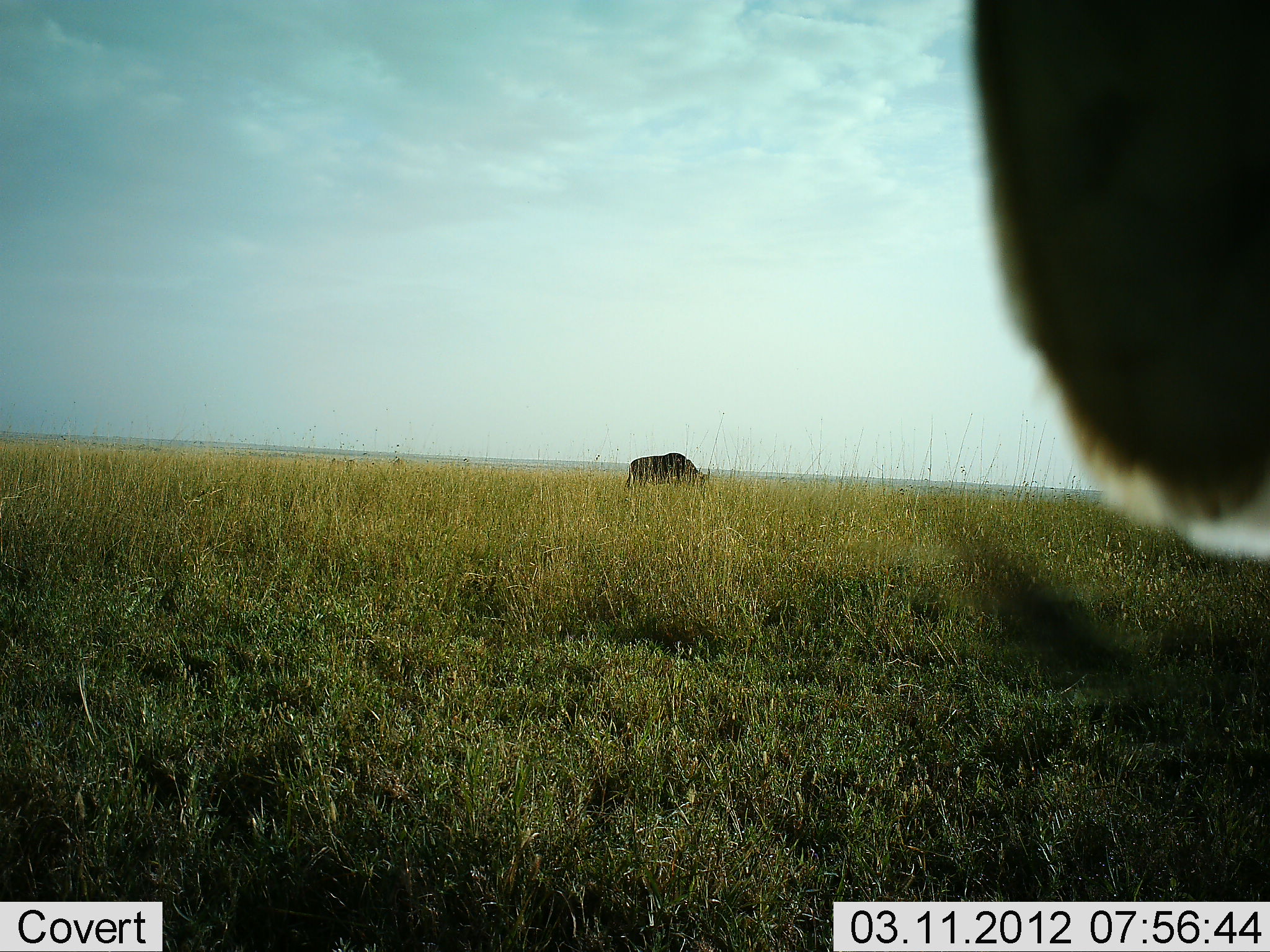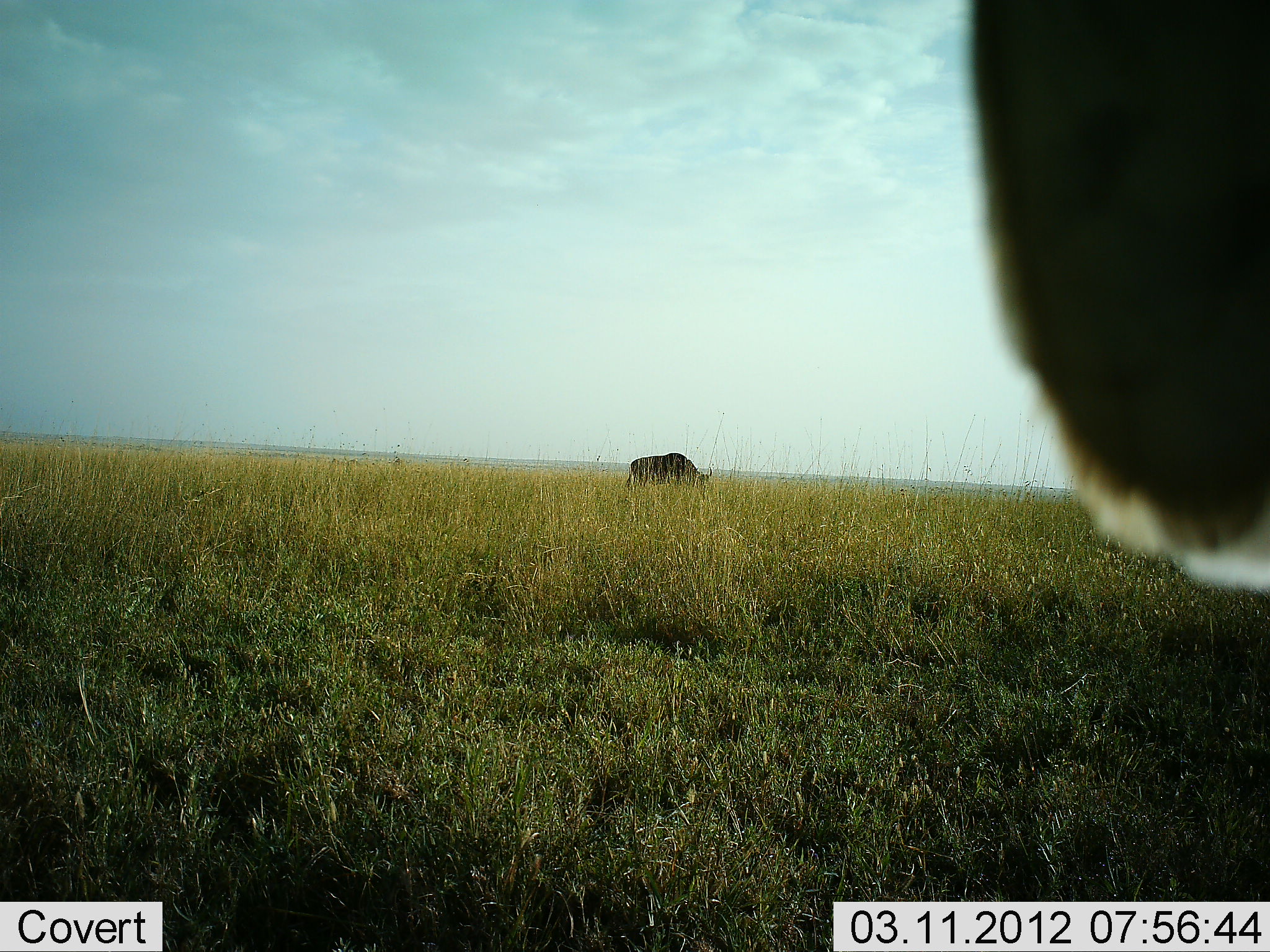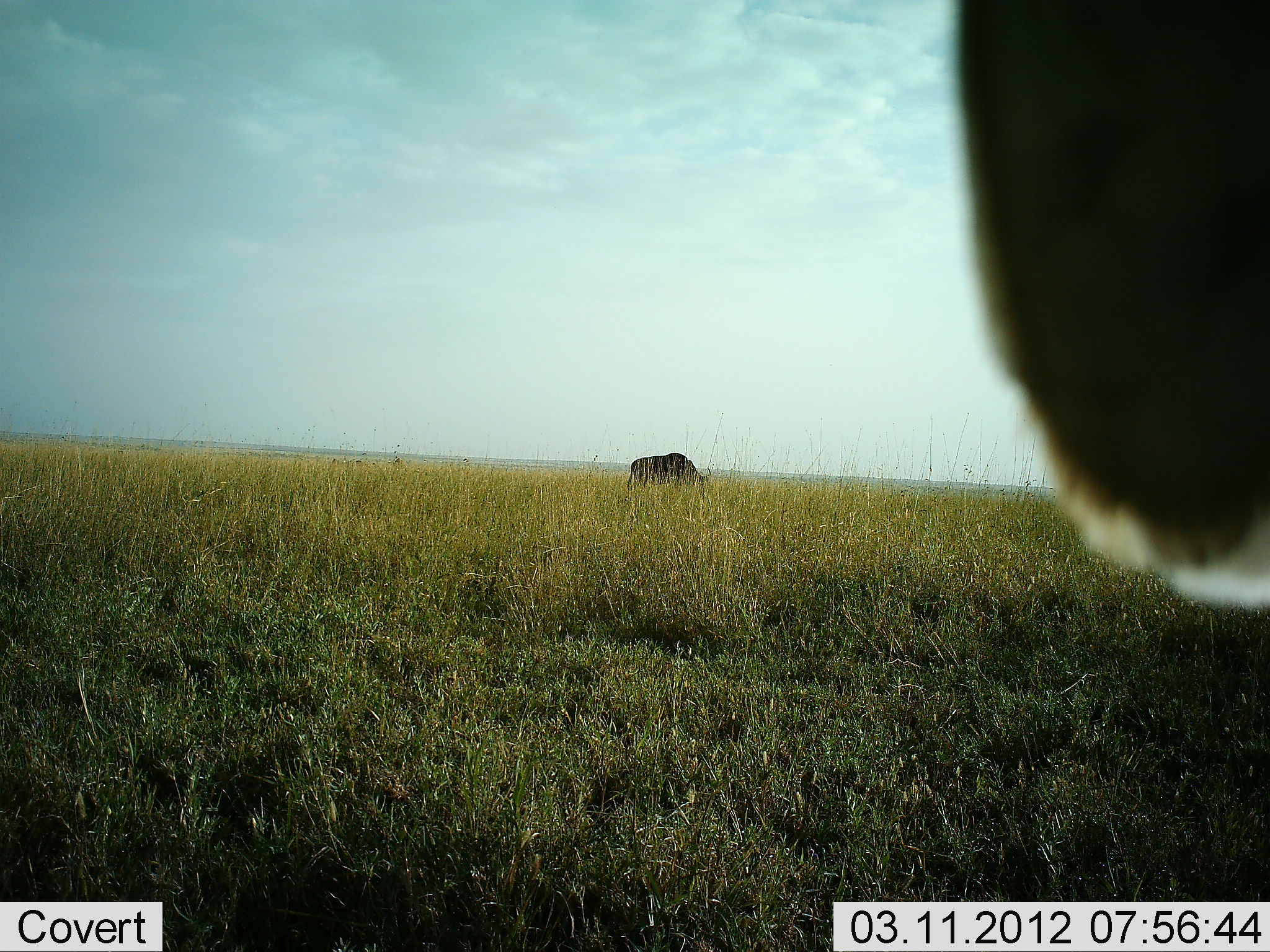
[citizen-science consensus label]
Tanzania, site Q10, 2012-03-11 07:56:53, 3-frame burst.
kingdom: Animalia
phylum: Chordata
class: Mammalia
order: Artiodactyla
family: Bovidae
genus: Connochaetes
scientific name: Connochaetes taurinus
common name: blue wildebeest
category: wildebeest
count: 2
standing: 83%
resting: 0%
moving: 0%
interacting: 0%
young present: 0%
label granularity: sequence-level